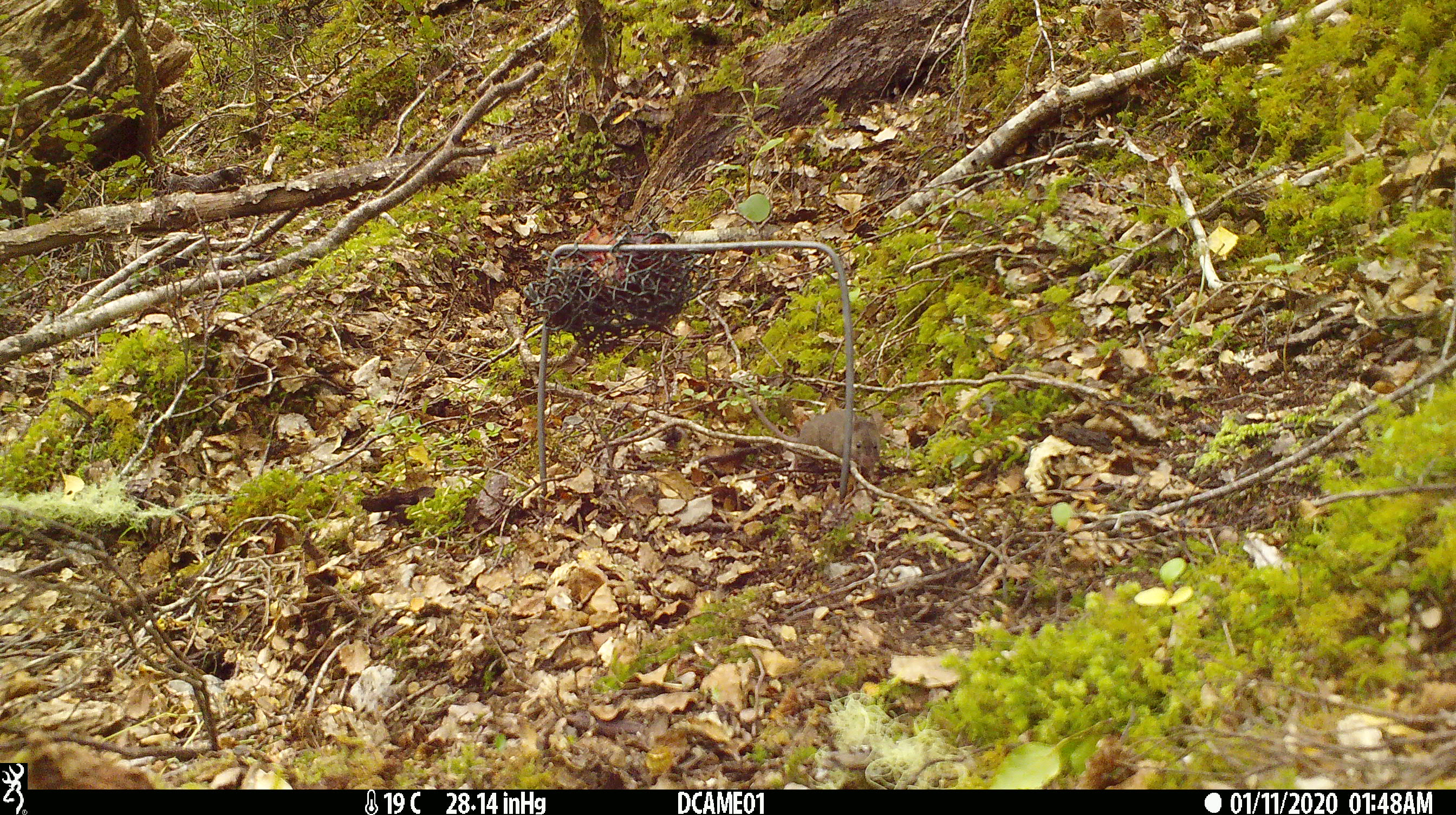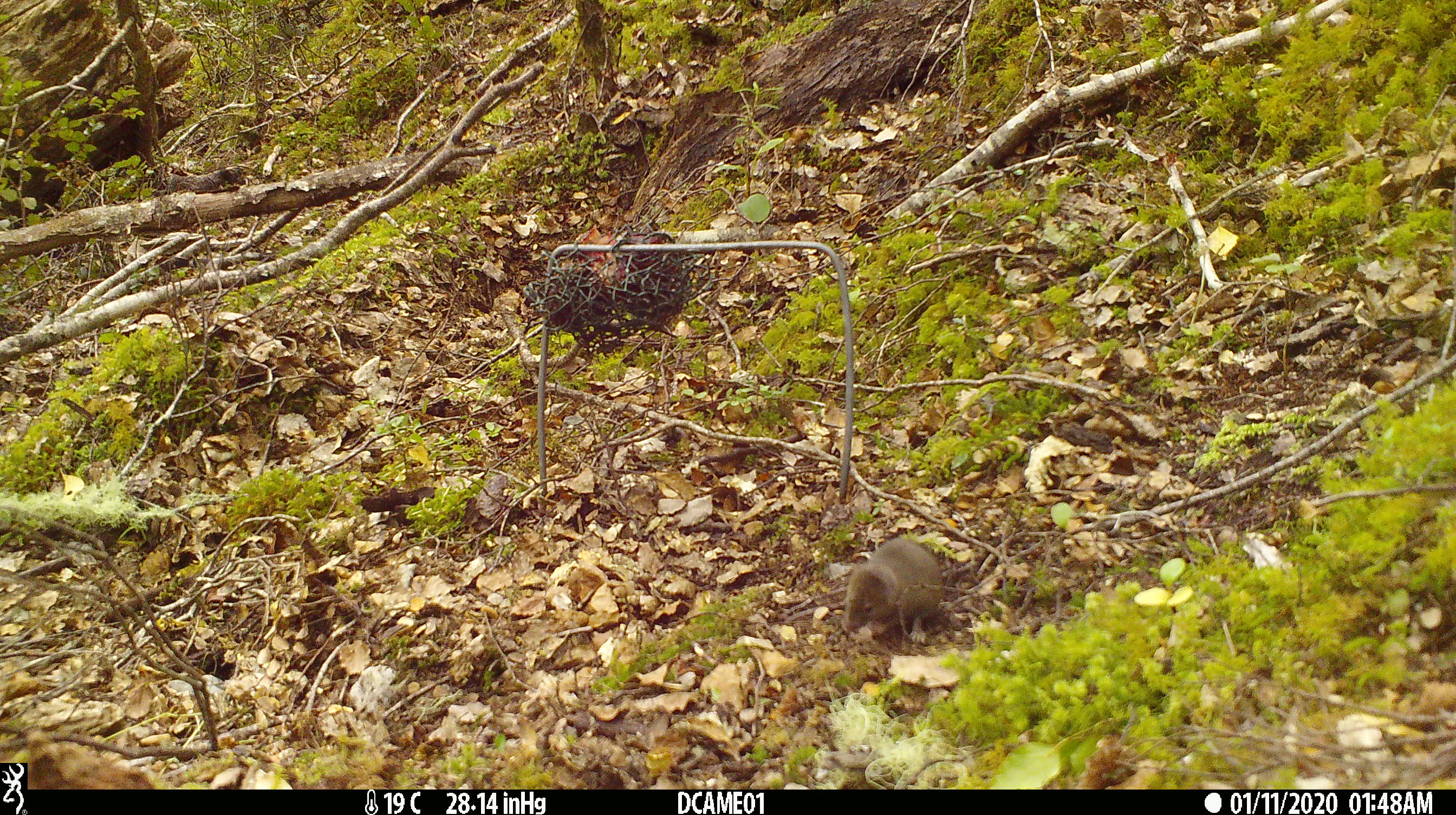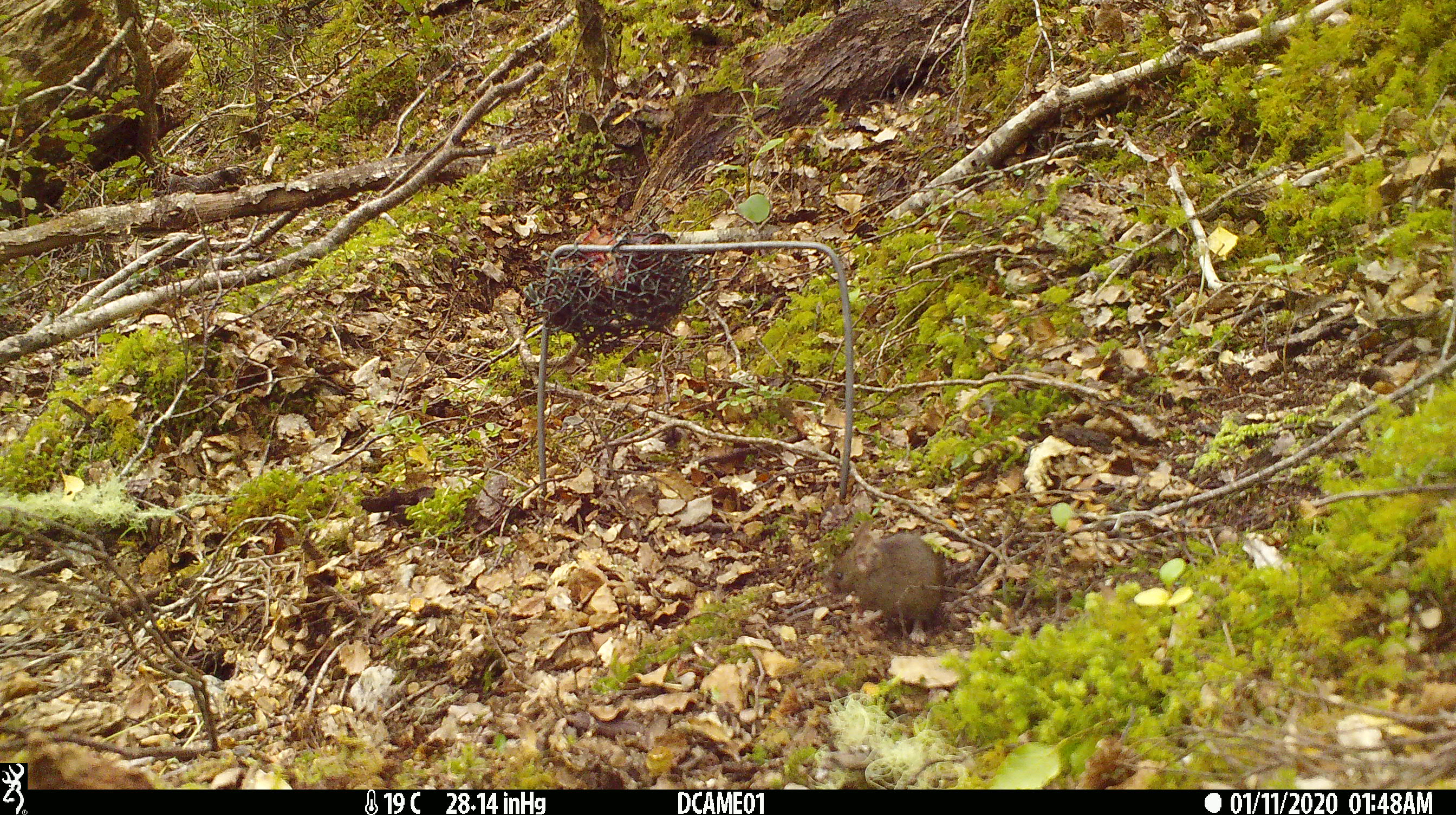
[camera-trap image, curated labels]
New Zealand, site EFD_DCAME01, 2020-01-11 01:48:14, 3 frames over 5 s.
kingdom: Animalia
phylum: Chordata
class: Mammalia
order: Rodentia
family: Muridae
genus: Mus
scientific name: Mus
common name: mouse